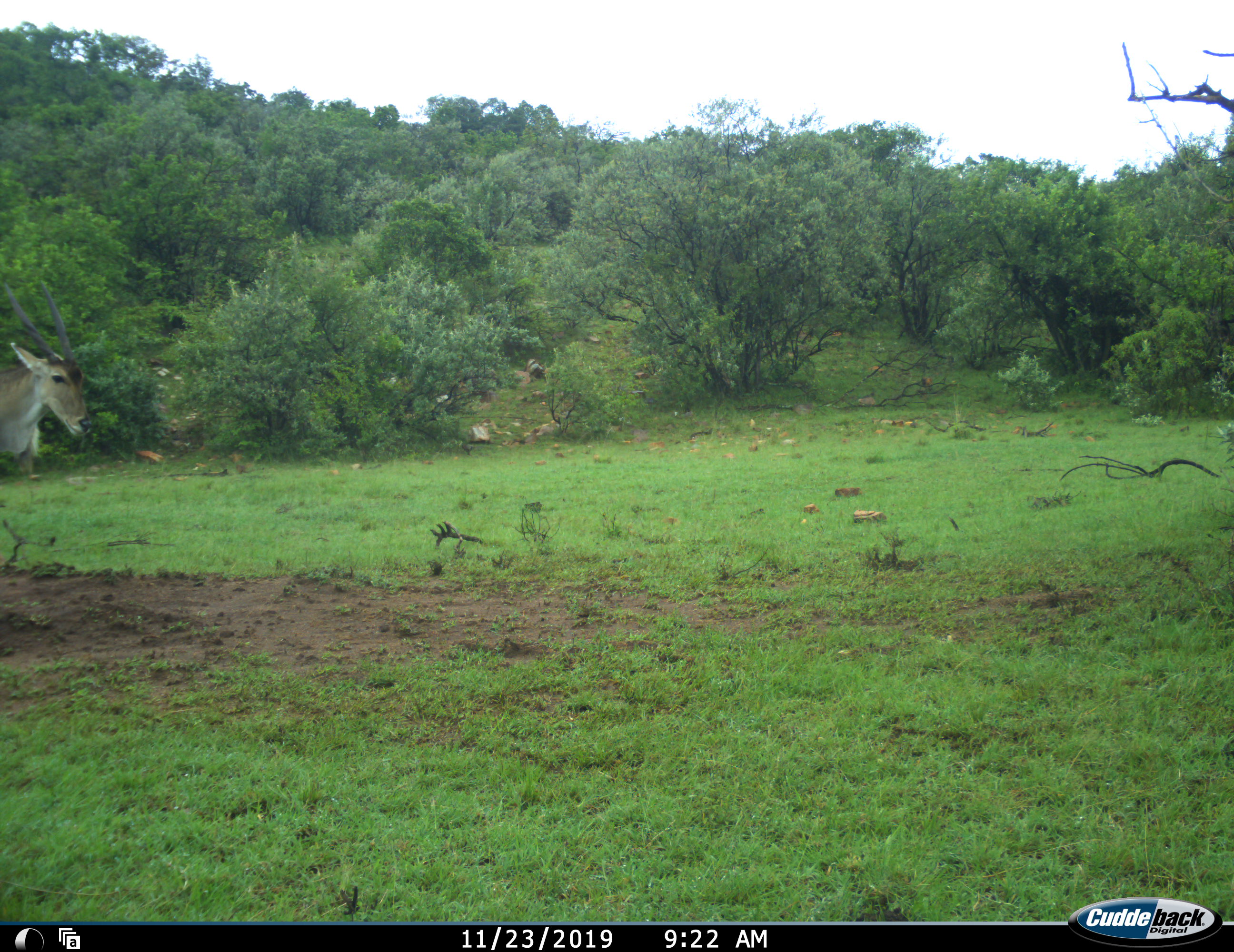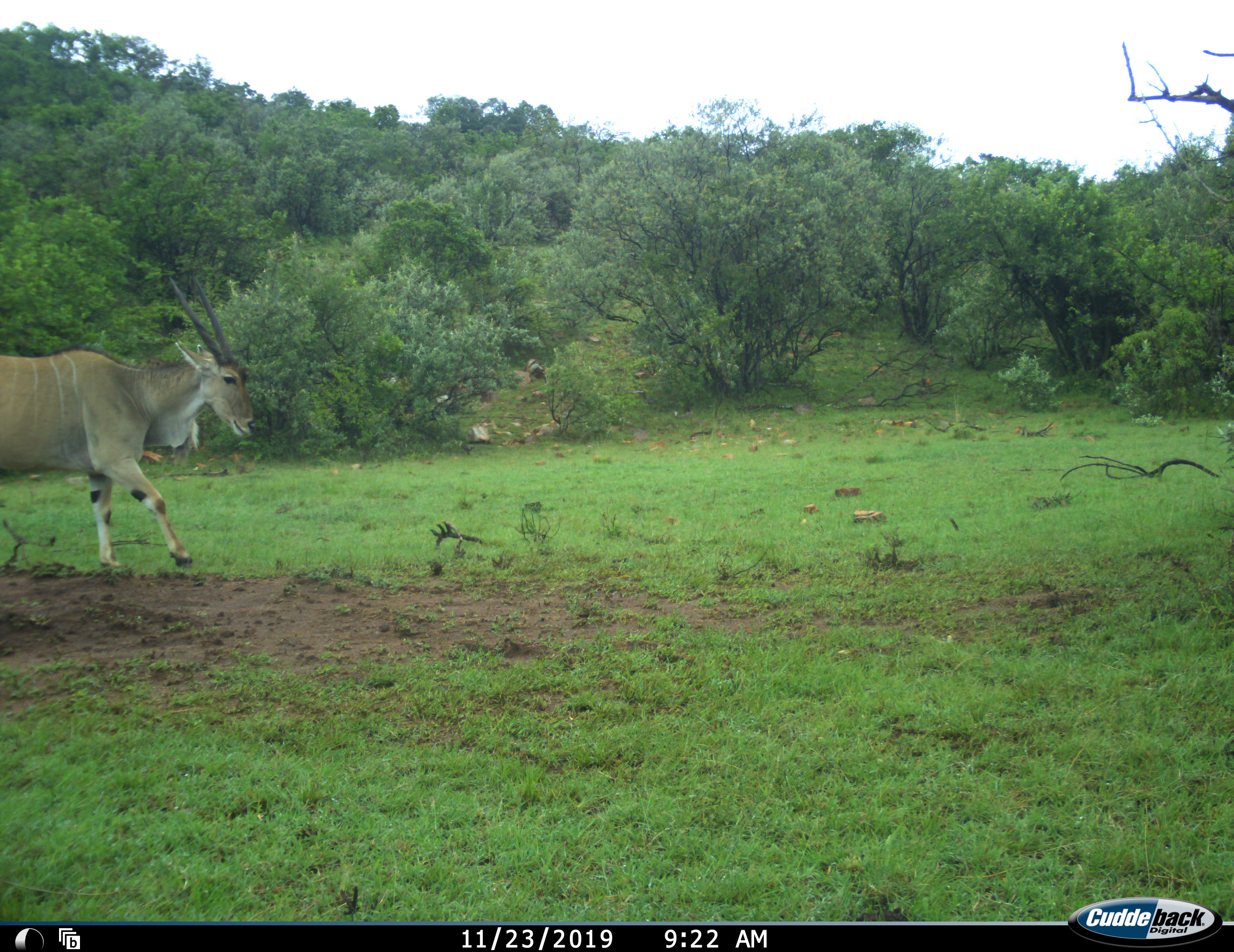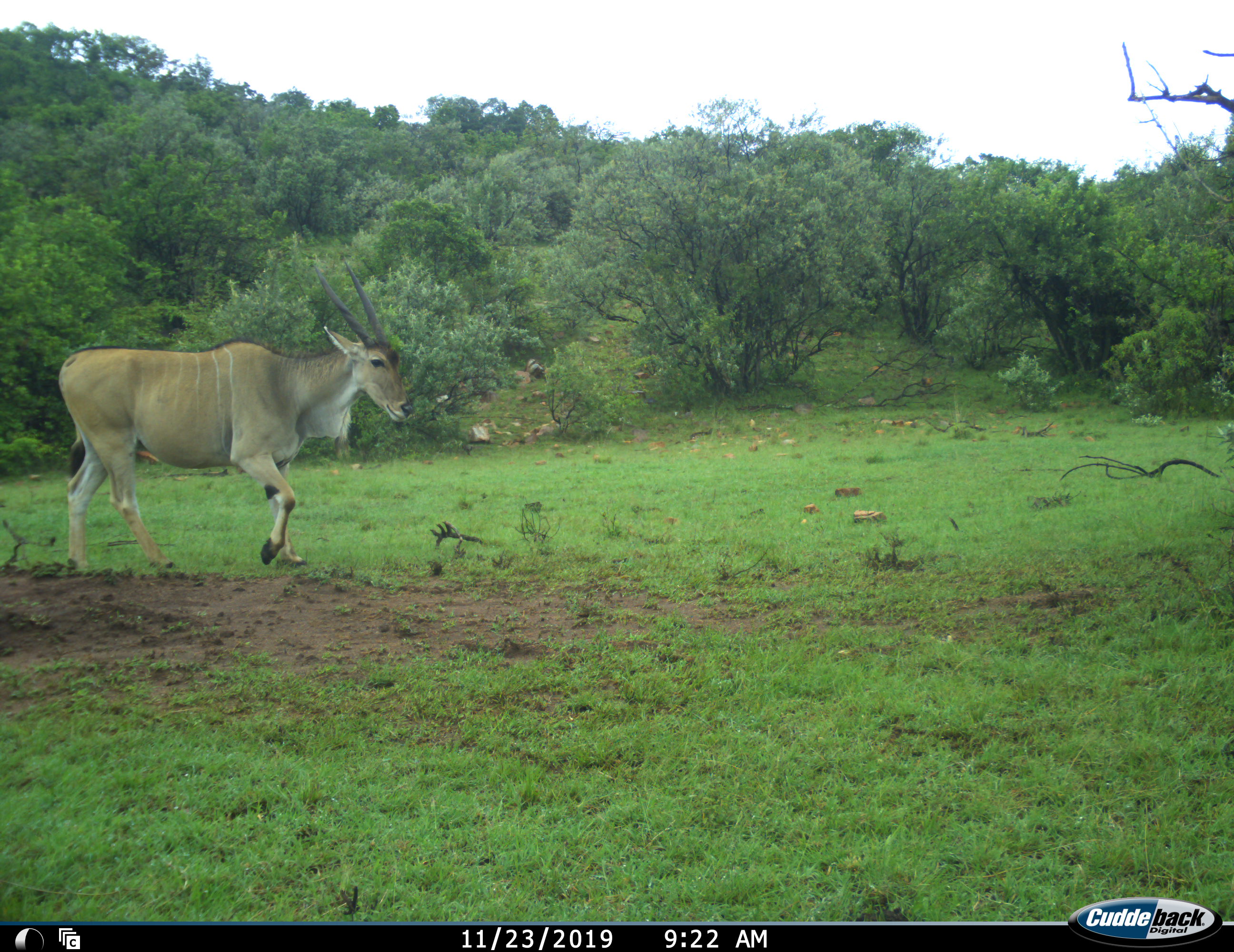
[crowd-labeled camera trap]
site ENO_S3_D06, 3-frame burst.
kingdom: Animalia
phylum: Chordata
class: Mammalia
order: Artiodactyla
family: Bovidae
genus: Tragelaphus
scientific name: Tragelaphus oryx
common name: eland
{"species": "eland (Tragelaphus oryx)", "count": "1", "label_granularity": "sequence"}